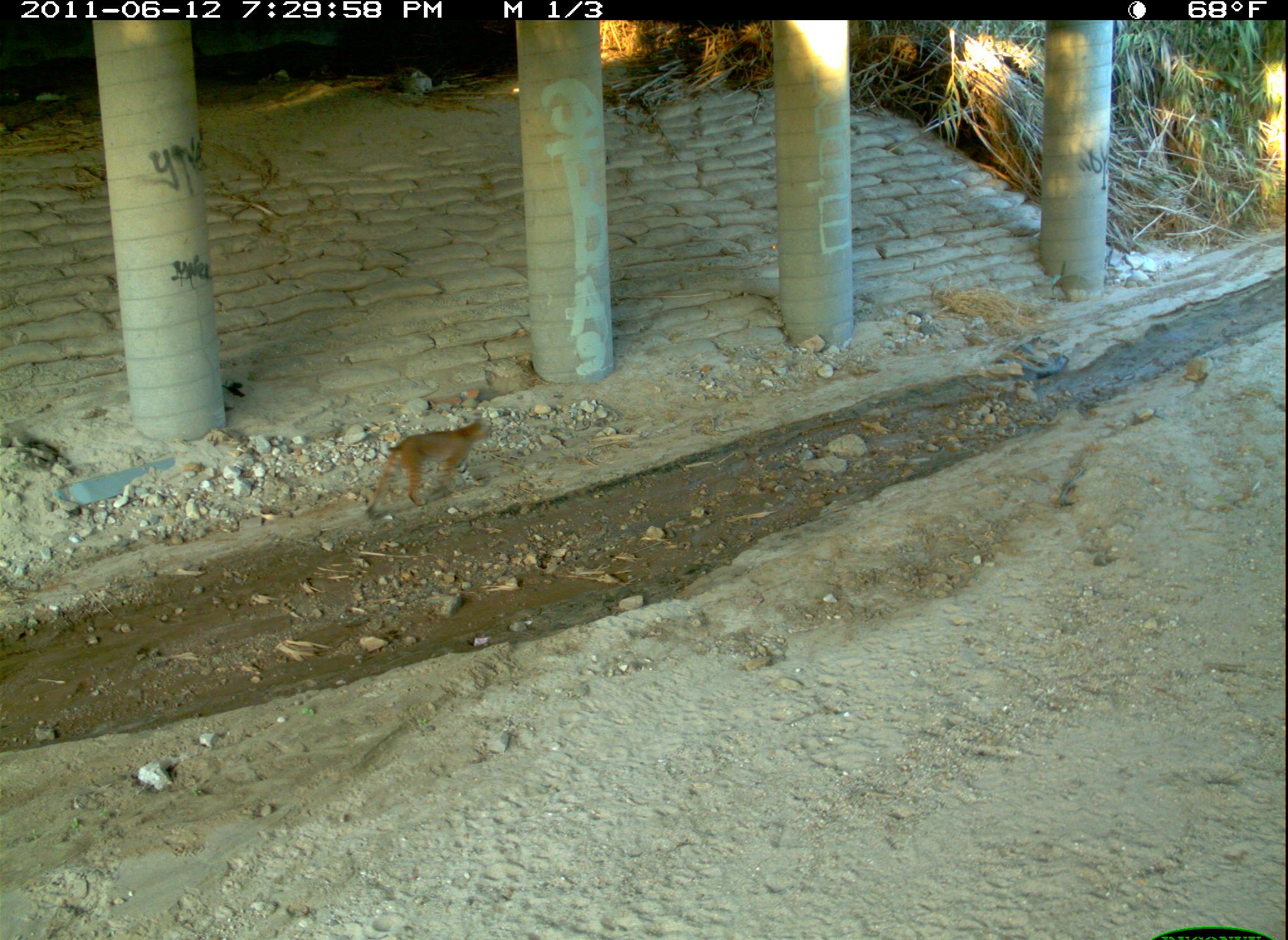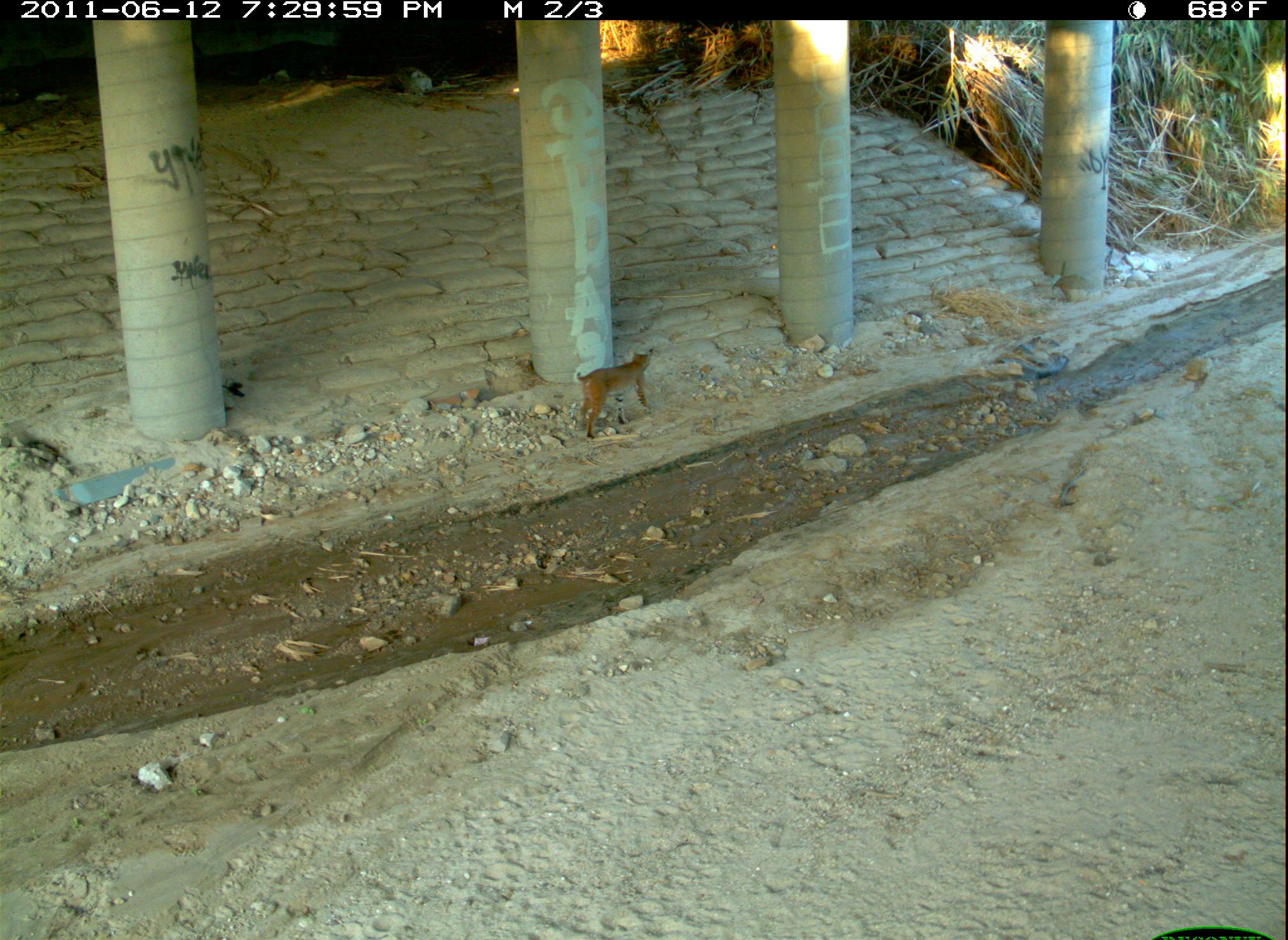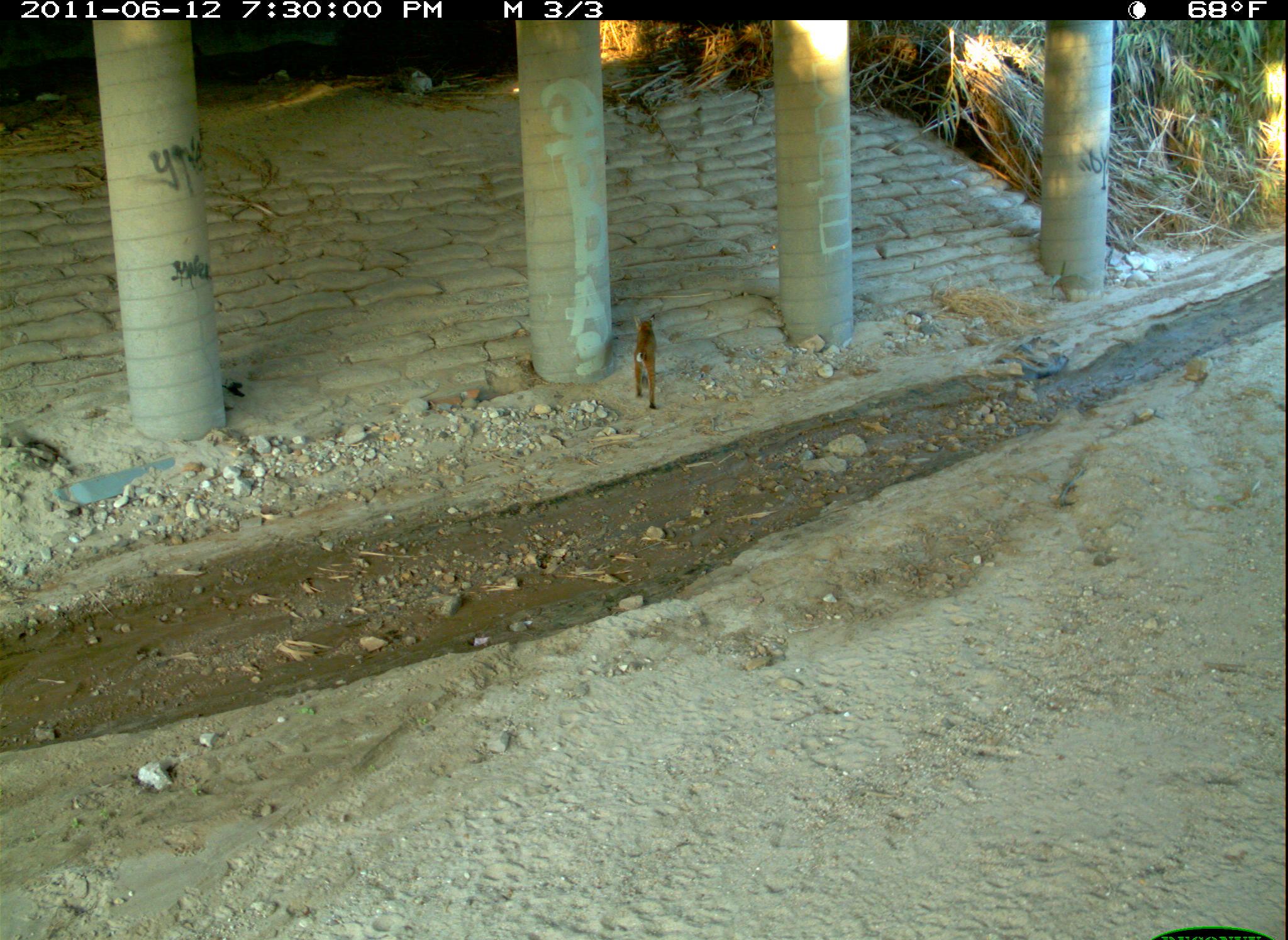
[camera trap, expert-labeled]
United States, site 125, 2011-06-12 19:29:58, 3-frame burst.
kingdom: Animalia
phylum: Chordata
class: Mammalia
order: Carnivora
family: Felidae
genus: Lynx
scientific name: Lynx rufus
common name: bobcat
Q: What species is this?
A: Bobcat (Lynx rufus).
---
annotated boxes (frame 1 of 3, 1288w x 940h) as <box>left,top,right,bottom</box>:
bobcat: <box>361,411,495,520</box>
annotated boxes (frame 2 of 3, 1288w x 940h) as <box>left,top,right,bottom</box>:
bobcat: <box>565,341,660,445</box>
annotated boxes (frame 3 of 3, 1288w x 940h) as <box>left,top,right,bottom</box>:
bobcat: <box>626,304,667,413</box>